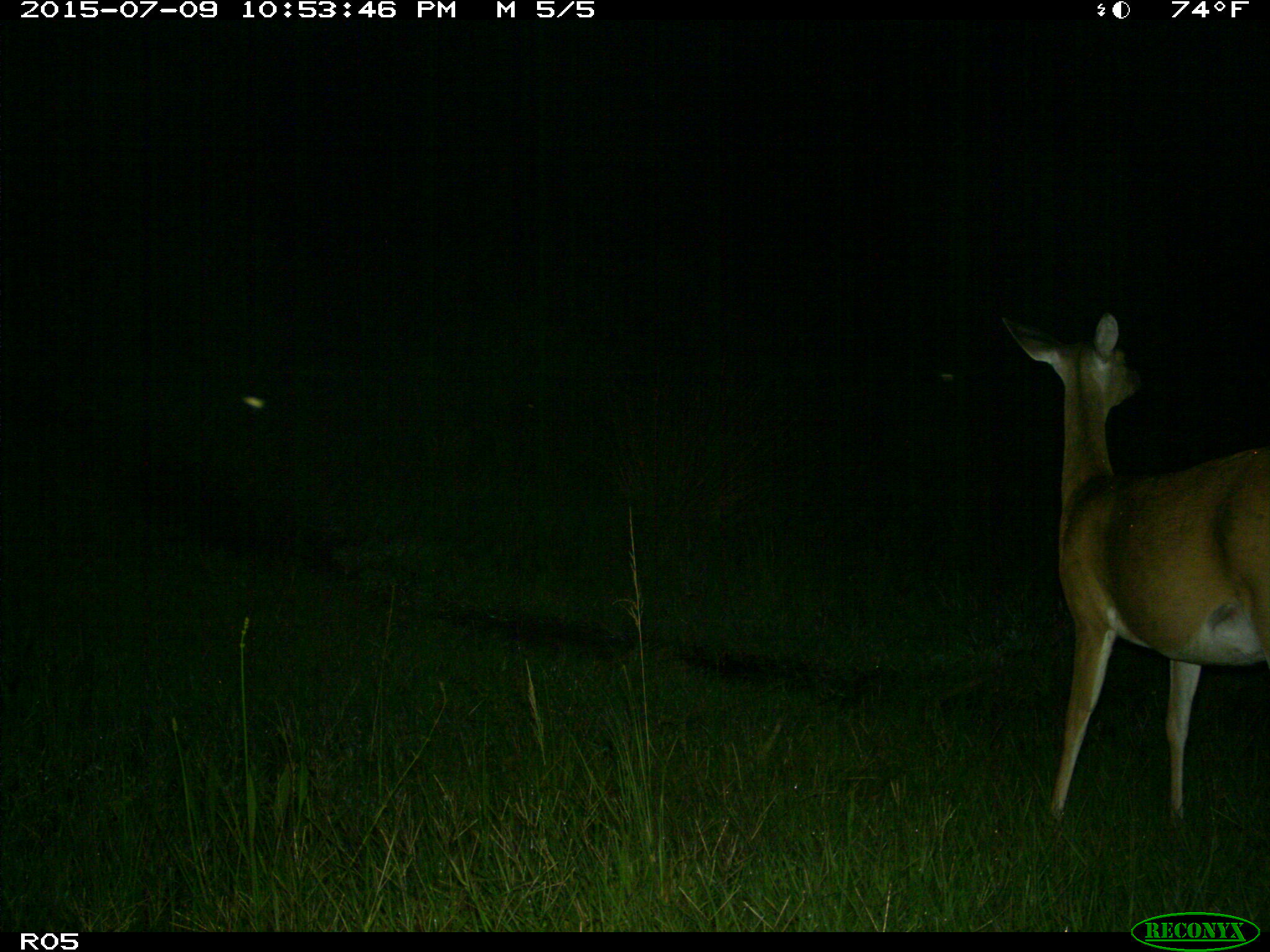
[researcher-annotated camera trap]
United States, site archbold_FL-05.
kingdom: Animalia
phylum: Chordata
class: Mammalia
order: Artiodactyla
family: Cervidae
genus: Odocoileus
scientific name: Odocoileus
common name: deer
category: unidentified deer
Unidentified deer (deer) (Odocoileus).